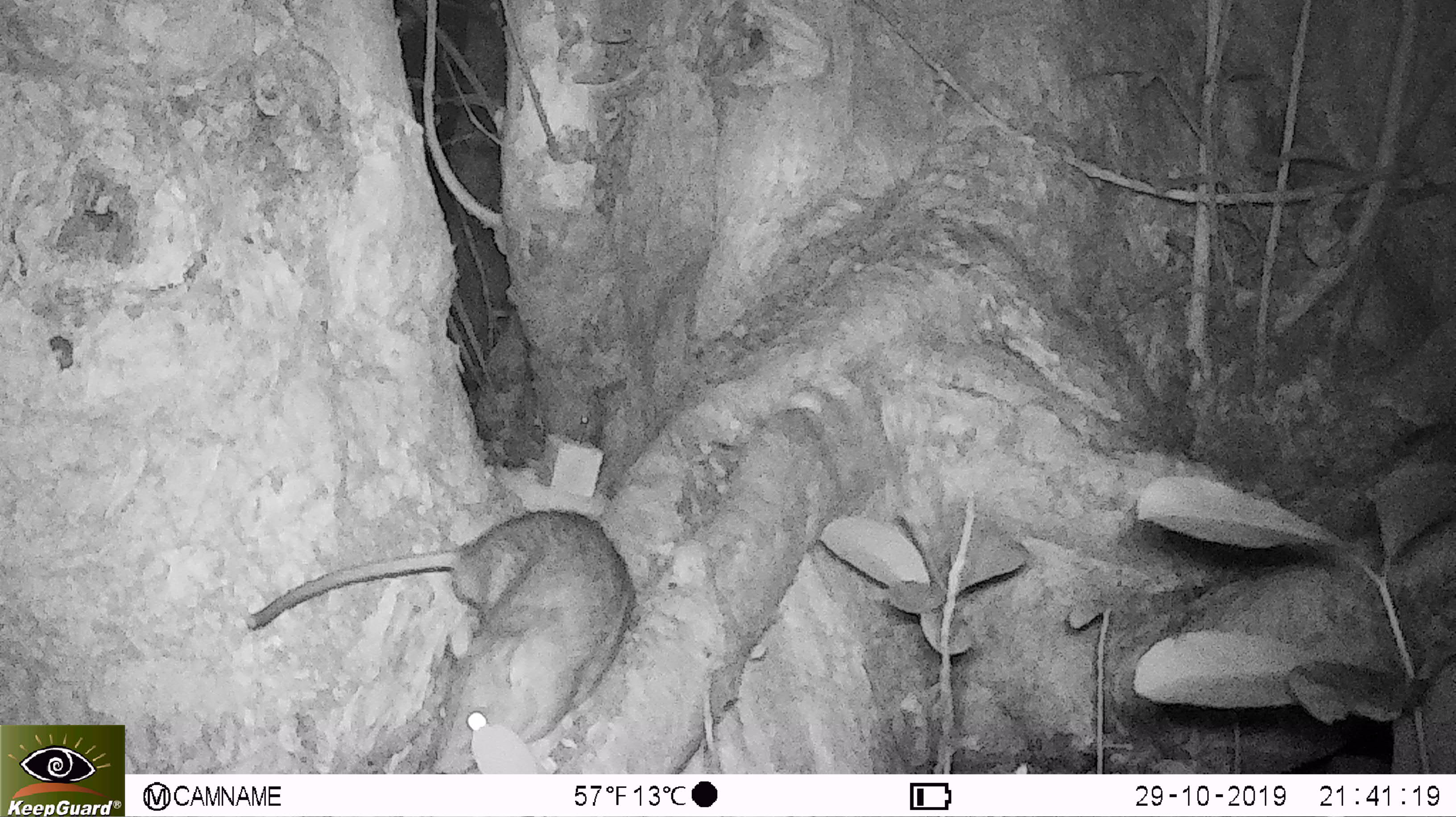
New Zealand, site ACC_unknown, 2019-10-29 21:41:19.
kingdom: Animalia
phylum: Chordata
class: Mammalia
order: Rodentia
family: Muridae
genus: Rattus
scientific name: Rattus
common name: rat